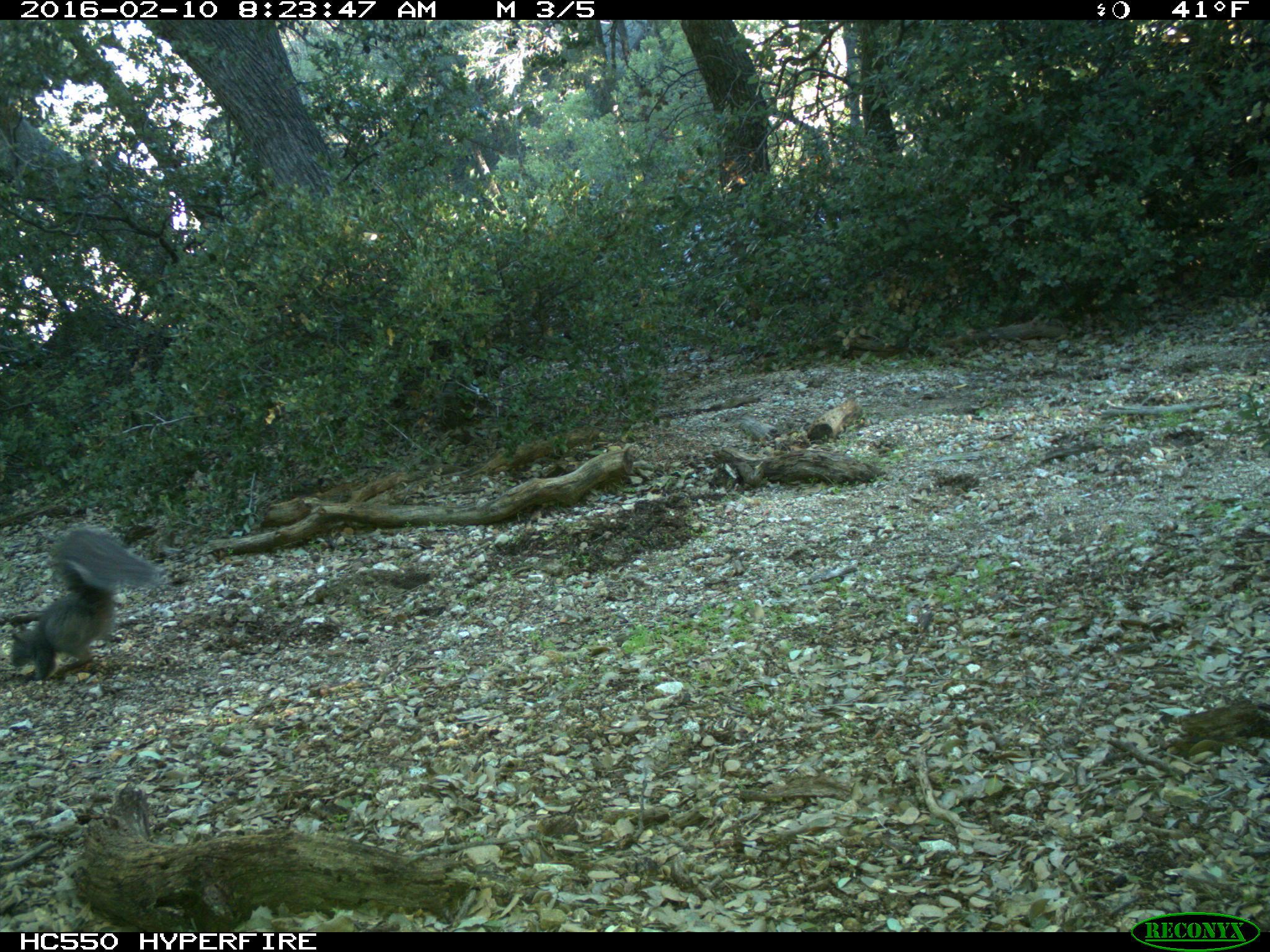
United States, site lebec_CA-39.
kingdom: Animalia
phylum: Chordata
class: Mammalia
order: Rodentia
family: Sciuridae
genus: Sciurus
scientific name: Sciurus carolinensis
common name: eastern gray squirrel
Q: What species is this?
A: Sciurus carolinensis (eastern gray squirrel).